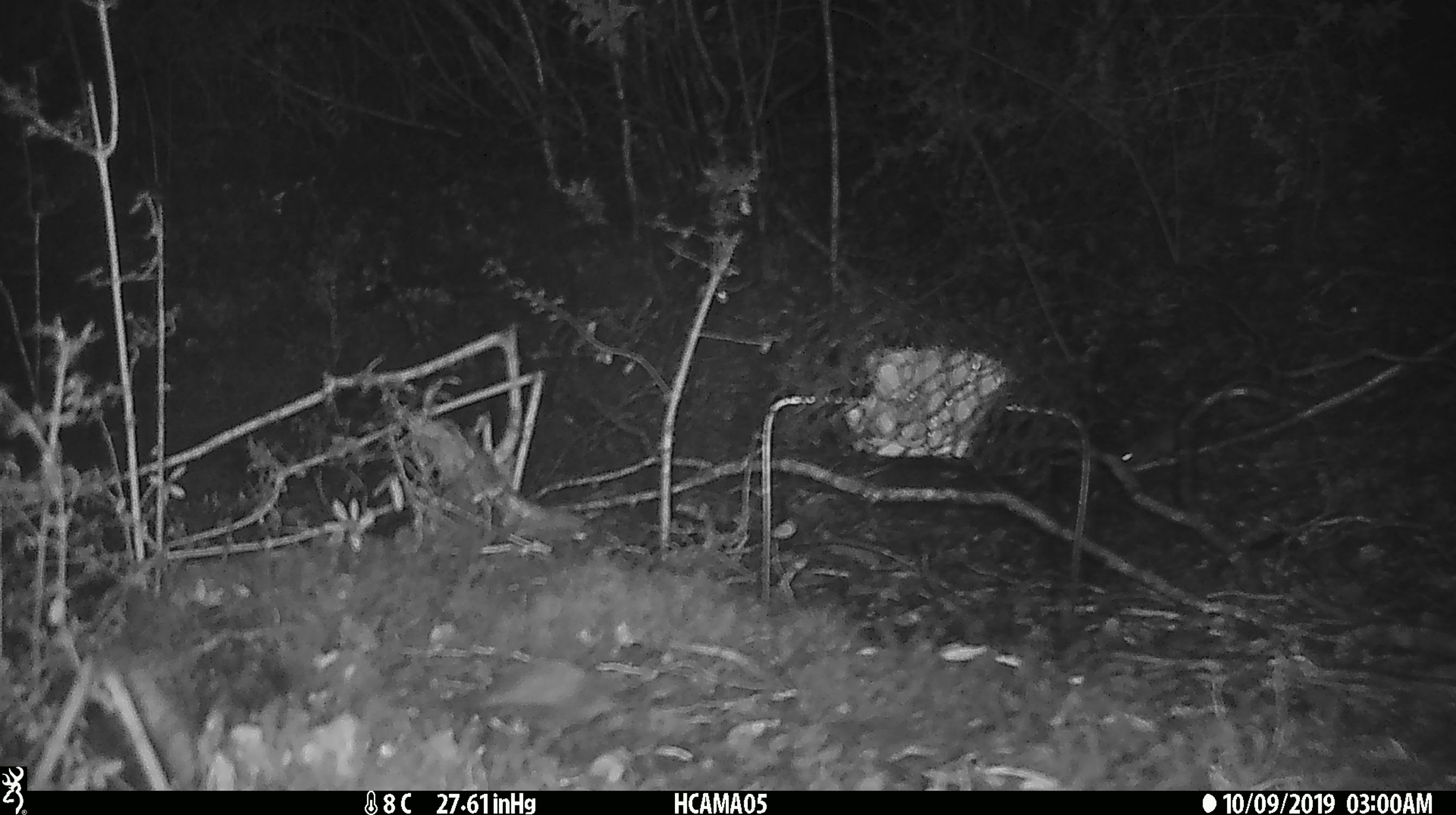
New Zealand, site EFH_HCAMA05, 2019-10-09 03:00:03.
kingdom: Animalia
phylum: Chordata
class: Mammalia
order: Rodentia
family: Muridae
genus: Mus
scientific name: Mus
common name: mouse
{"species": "mouse (Mus)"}